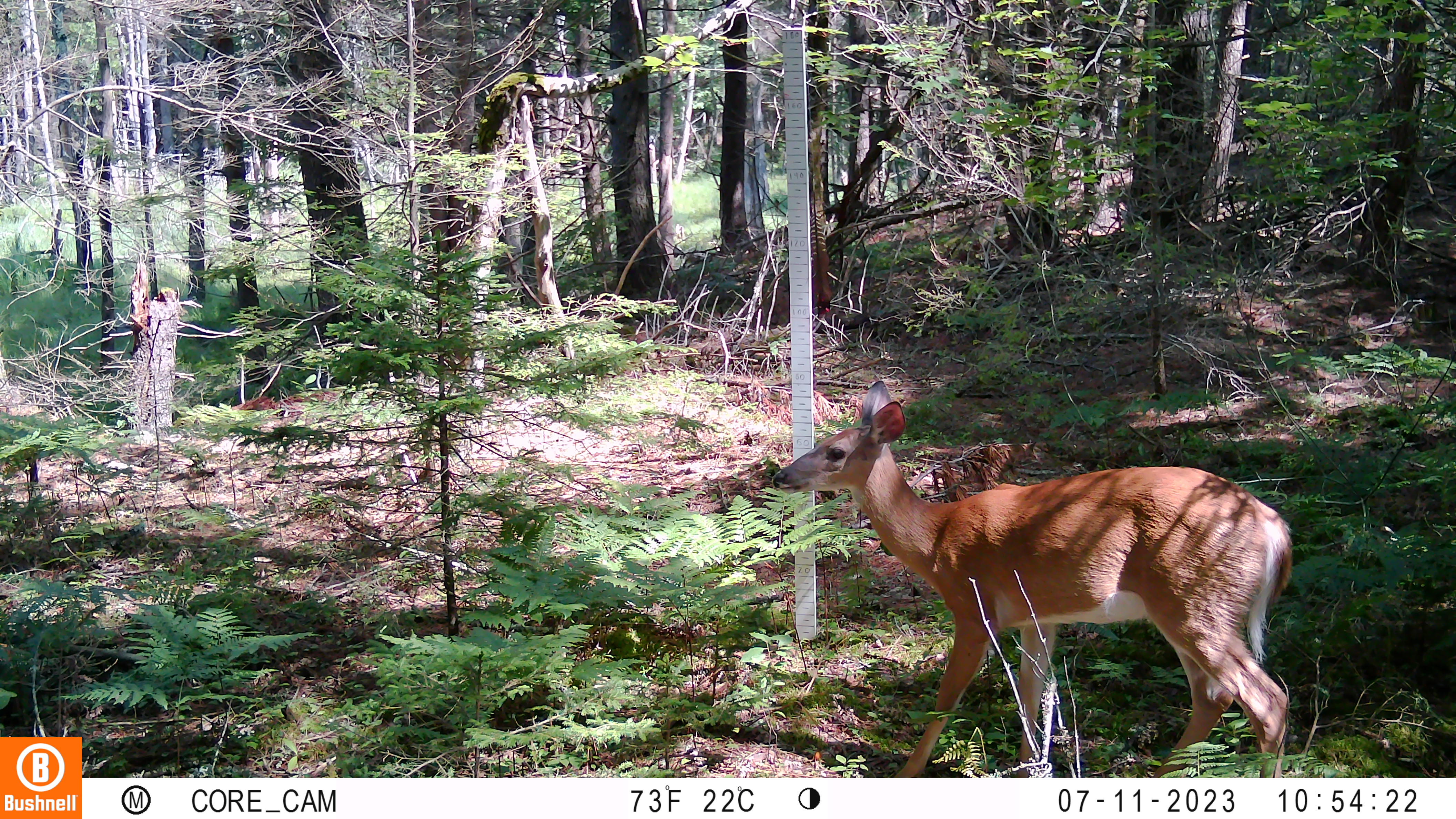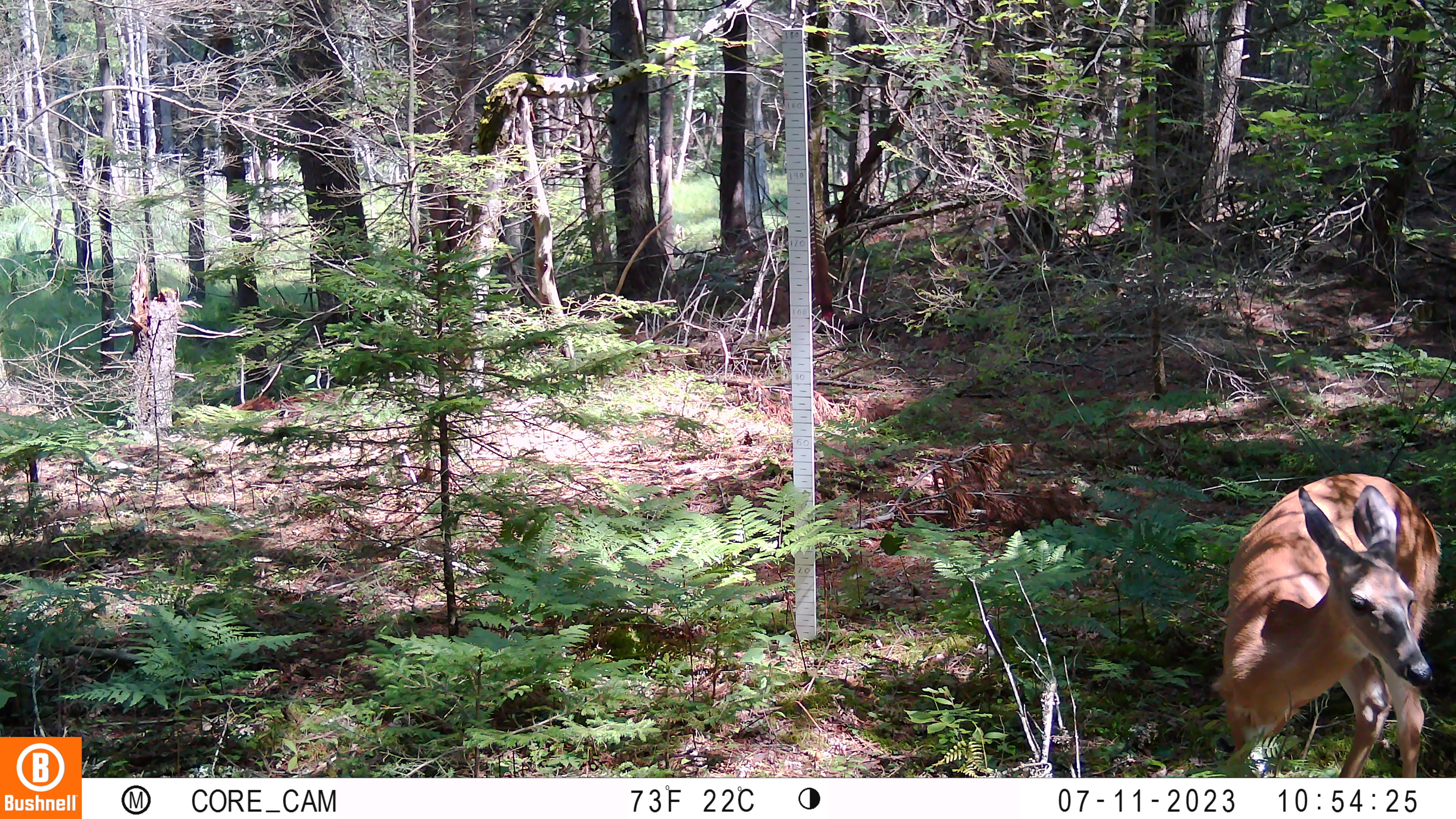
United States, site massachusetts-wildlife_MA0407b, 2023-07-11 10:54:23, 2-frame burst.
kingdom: Animalia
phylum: Chordata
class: Mammalia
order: Artiodactyla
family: Cervidae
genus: Odocoileus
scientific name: Odocoileus virginianus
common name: white-tailed deer